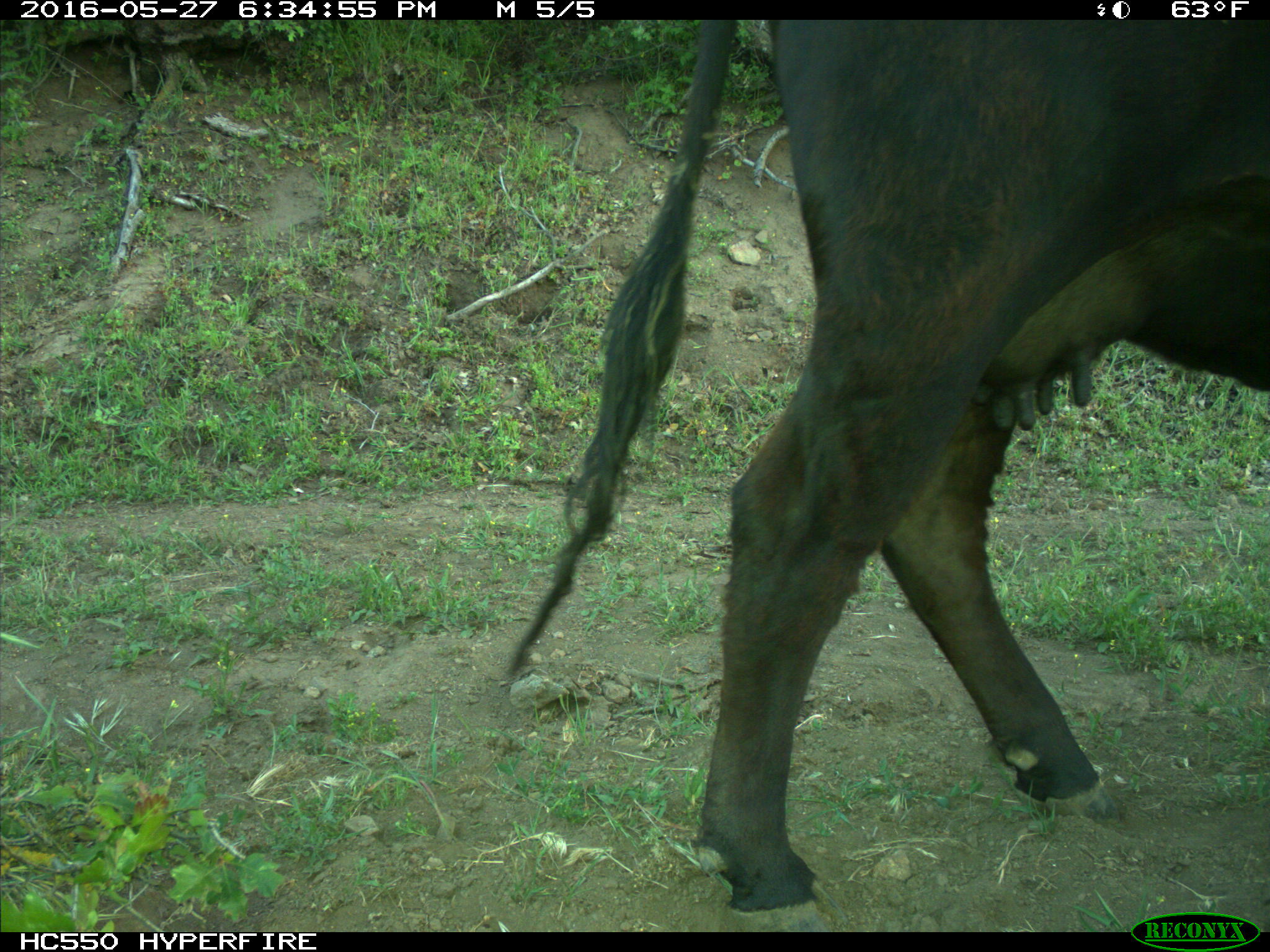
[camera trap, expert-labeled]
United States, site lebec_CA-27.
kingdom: Animalia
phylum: Chordata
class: Mammalia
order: Artiodactyla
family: Bovidae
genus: Bos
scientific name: Bos taurus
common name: domestic cow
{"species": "Bos taurus (domestic cow)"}